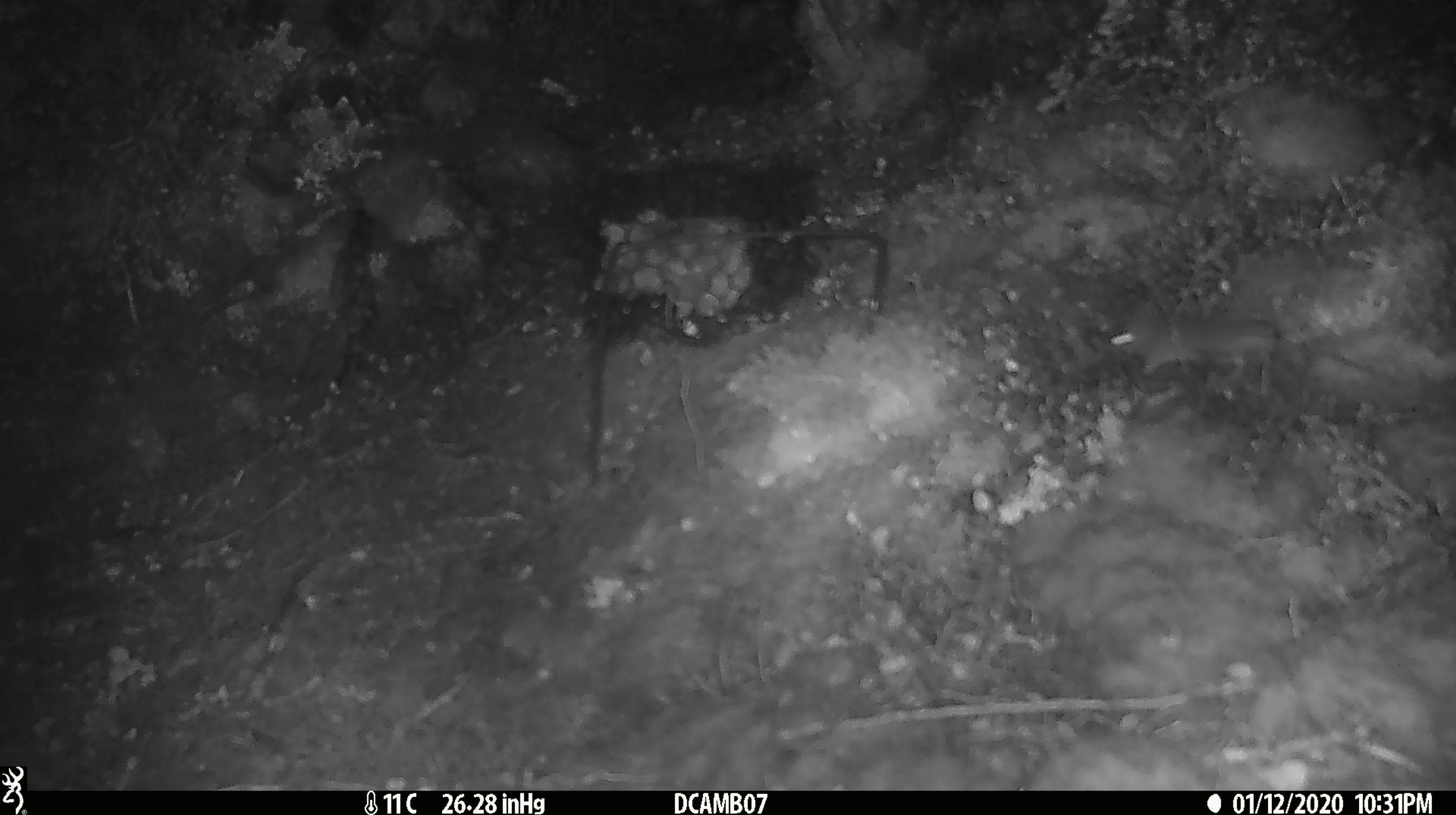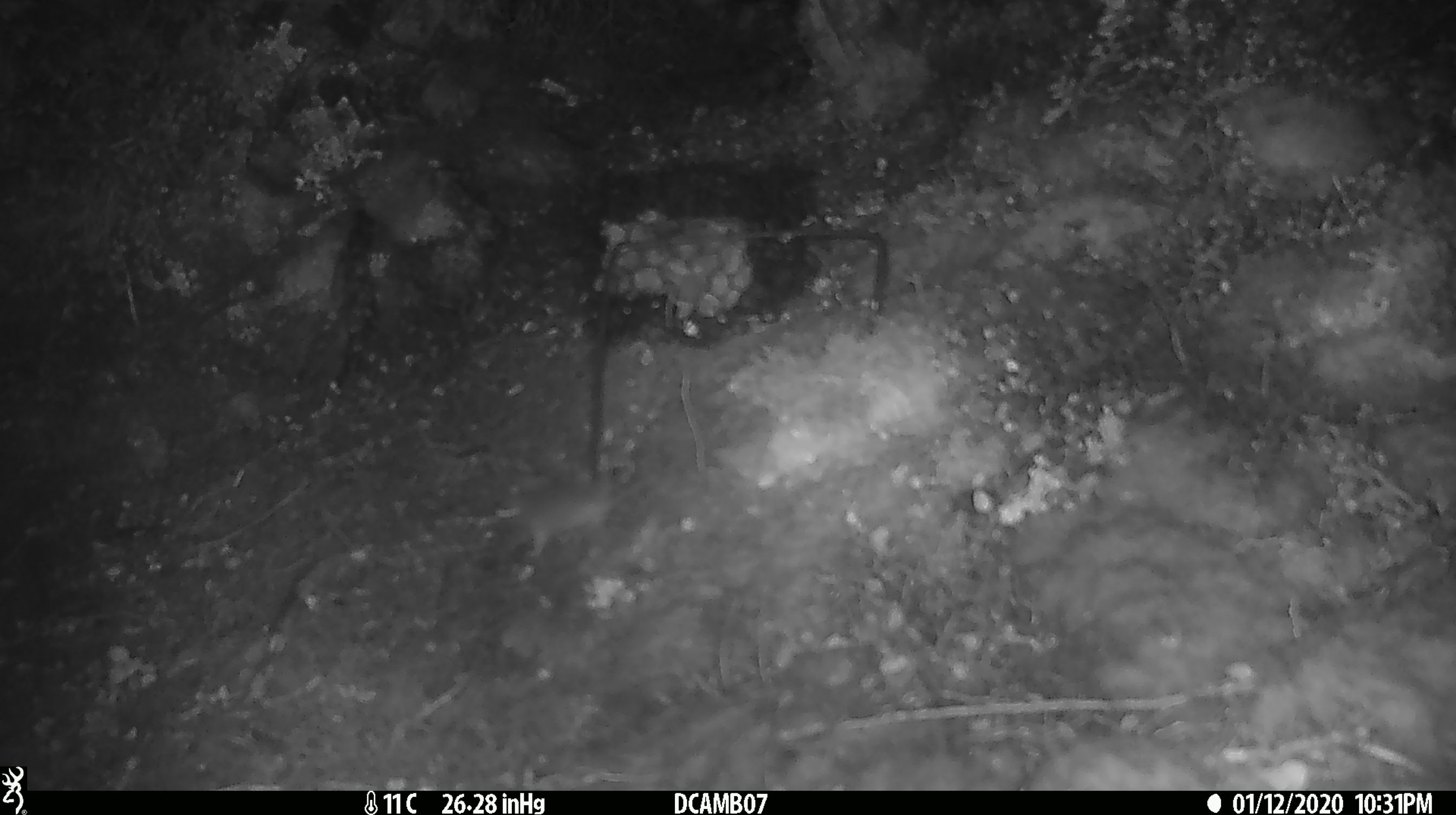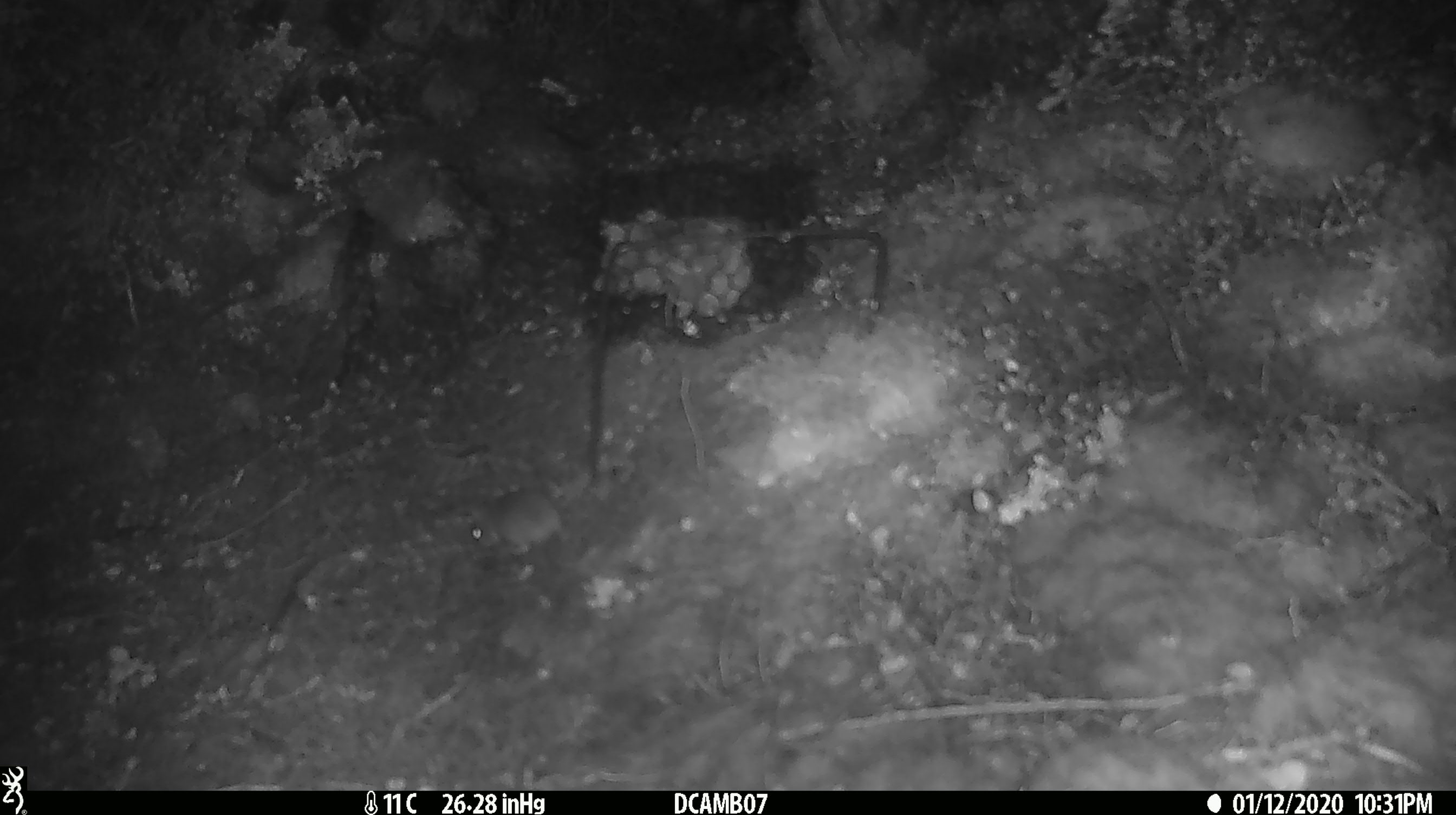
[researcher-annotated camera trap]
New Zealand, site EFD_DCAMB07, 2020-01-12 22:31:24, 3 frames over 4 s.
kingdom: Animalia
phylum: Chordata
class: Mammalia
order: Rodentia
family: Muridae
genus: Mus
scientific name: Mus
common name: mouse